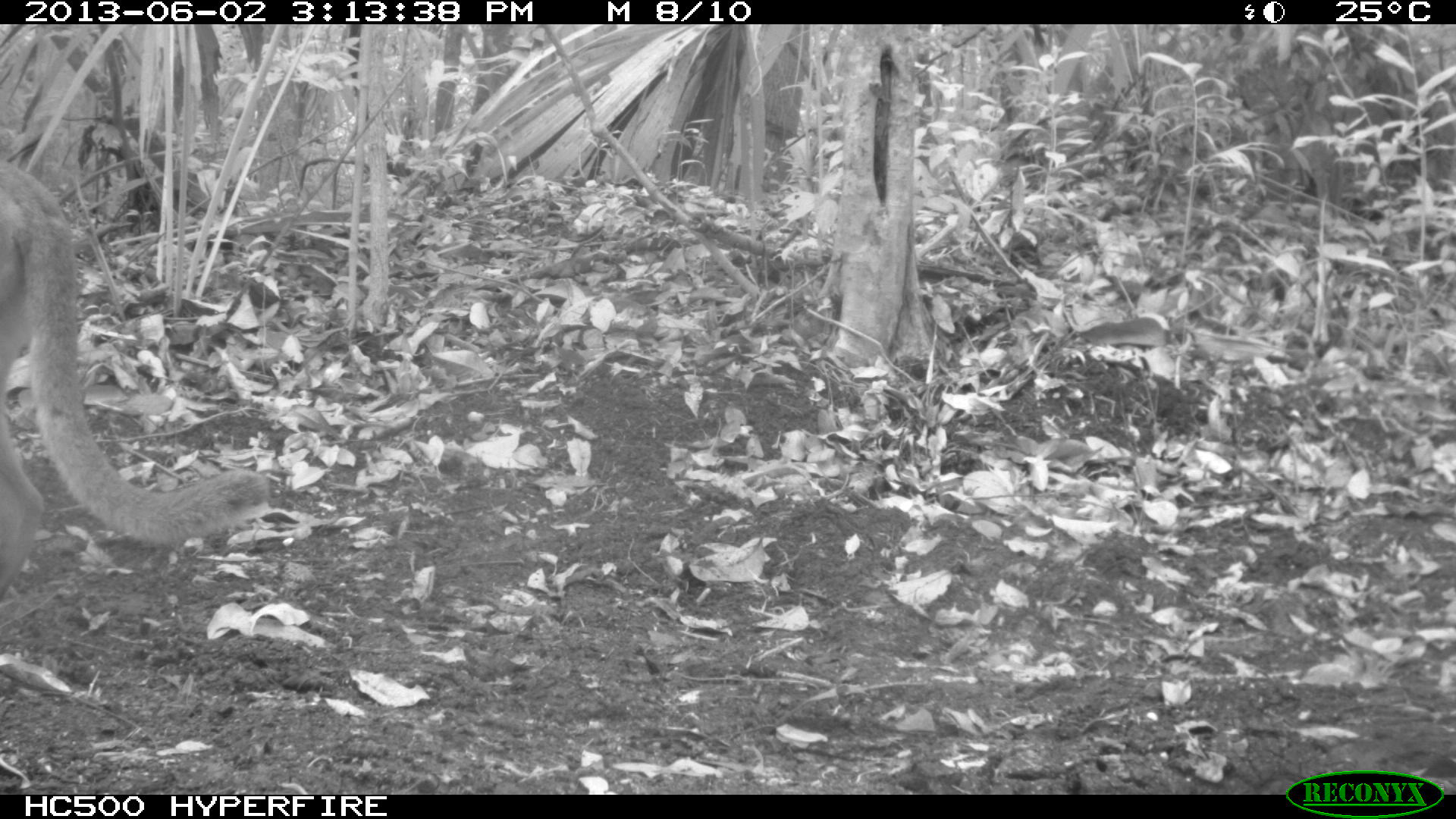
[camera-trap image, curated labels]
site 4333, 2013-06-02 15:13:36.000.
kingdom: Animalia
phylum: Chordata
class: Mammalia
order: Carnivora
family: Felidae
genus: Puma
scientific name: Puma concolor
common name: mountain lion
Puma concolor (mountain lion), count 1, sex female.